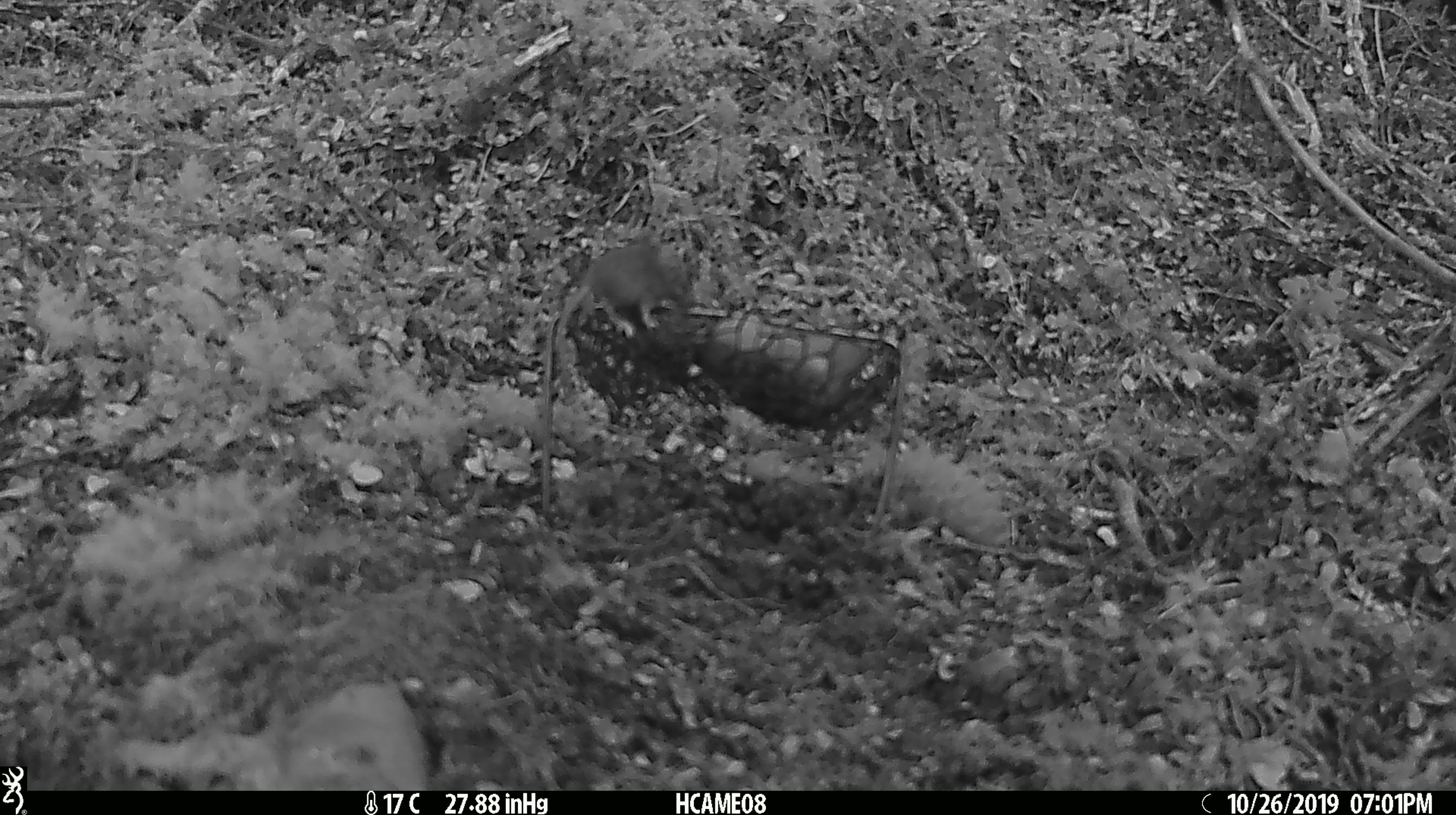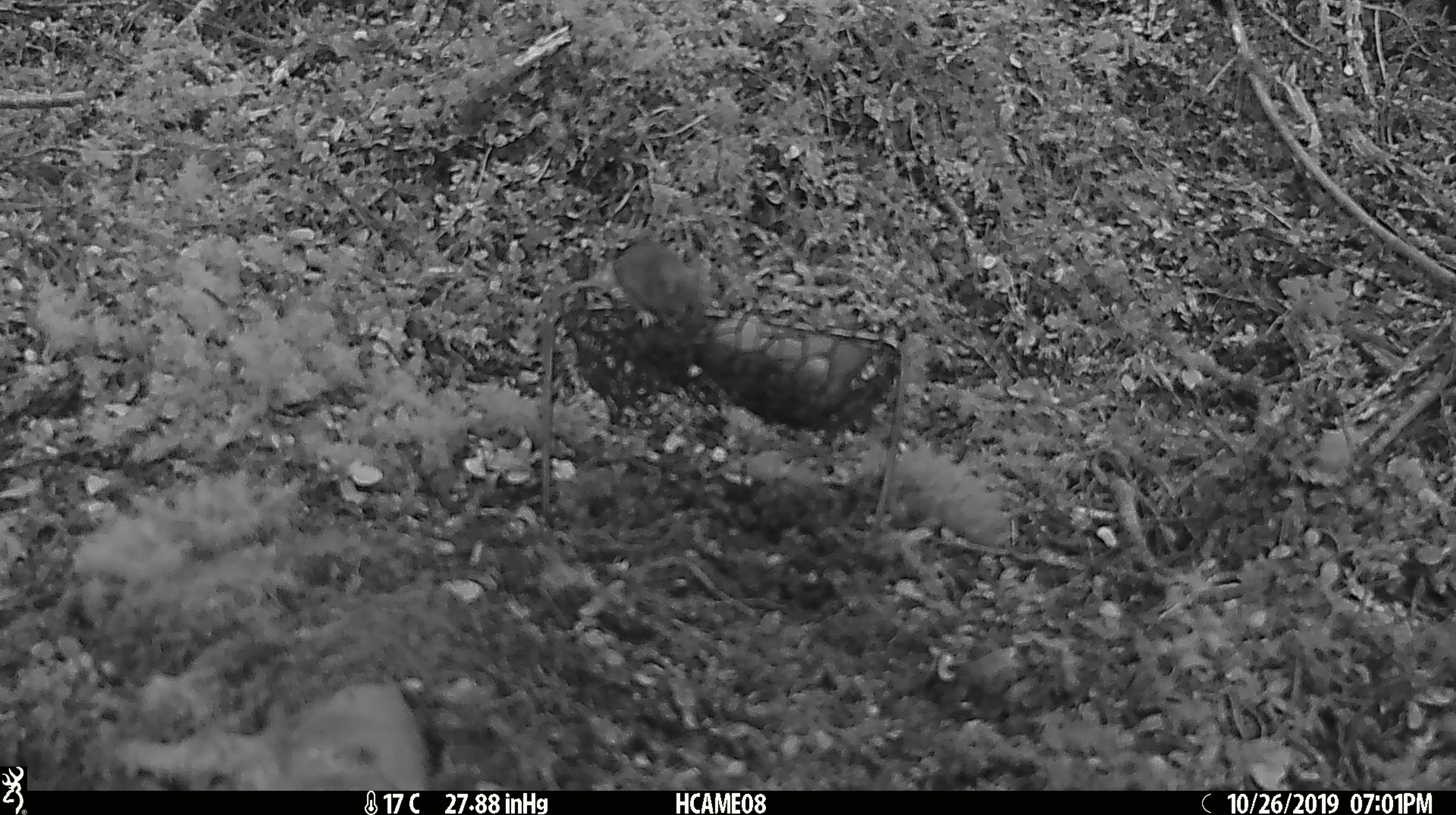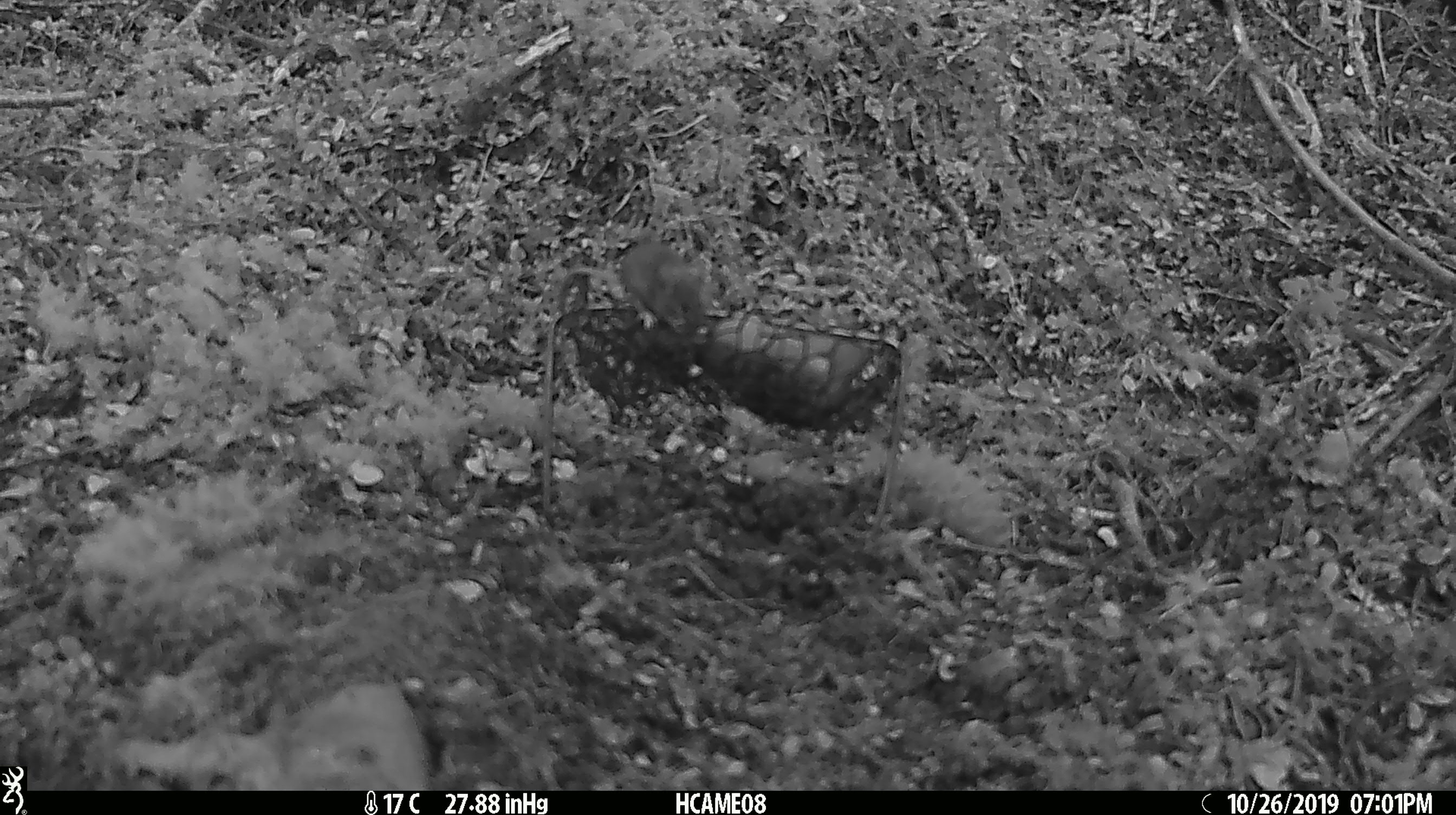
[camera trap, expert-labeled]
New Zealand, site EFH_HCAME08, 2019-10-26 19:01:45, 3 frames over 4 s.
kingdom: Animalia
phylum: Chordata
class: Mammalia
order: Rodentia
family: Muridae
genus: Mus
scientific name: Mus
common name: mouse